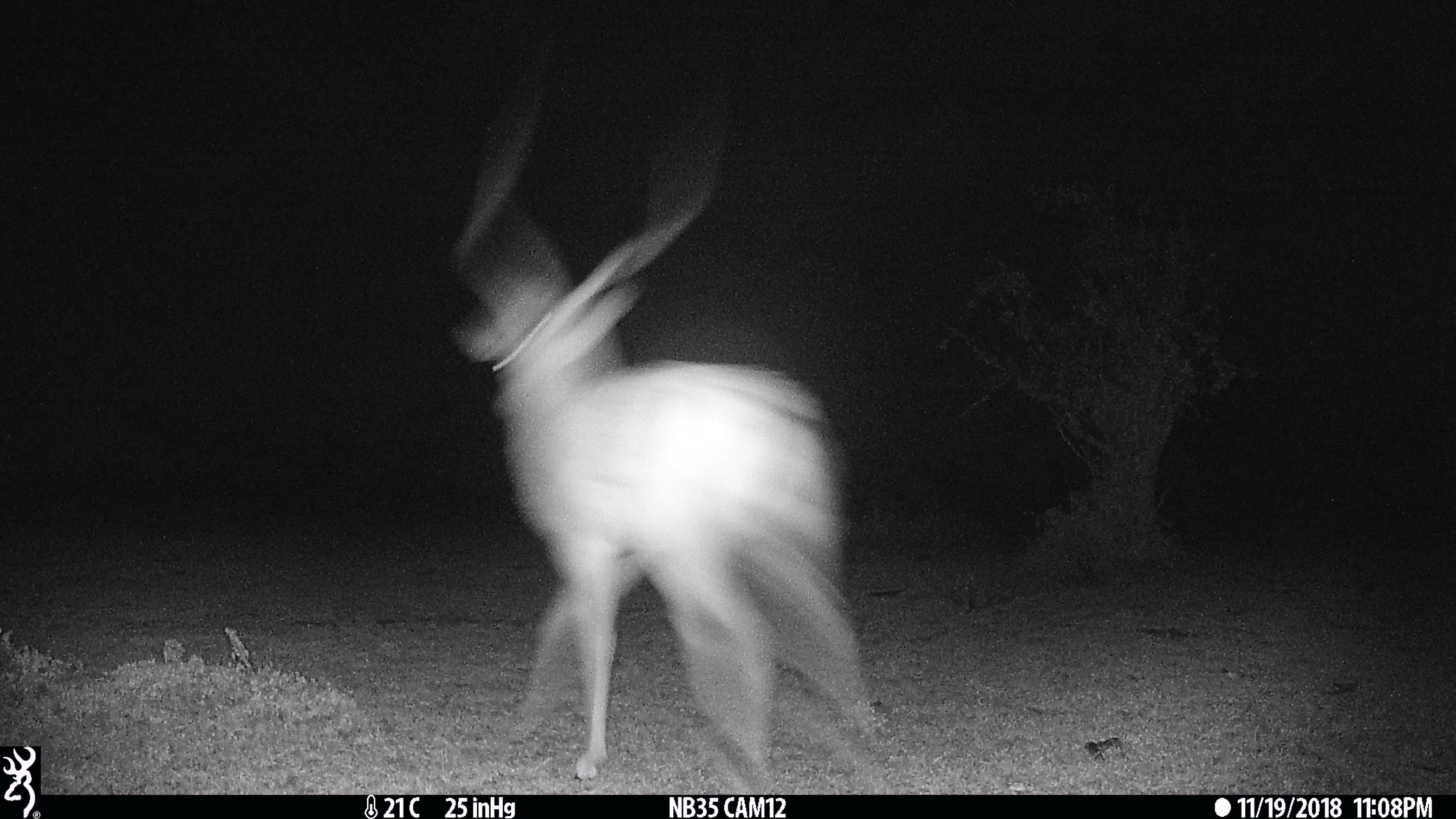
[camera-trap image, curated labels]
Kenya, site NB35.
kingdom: Animalia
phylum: Chordata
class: Mammalia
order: Artiodactyla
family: Bovidae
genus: Aepyceros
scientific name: Aepyceros melampus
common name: impala